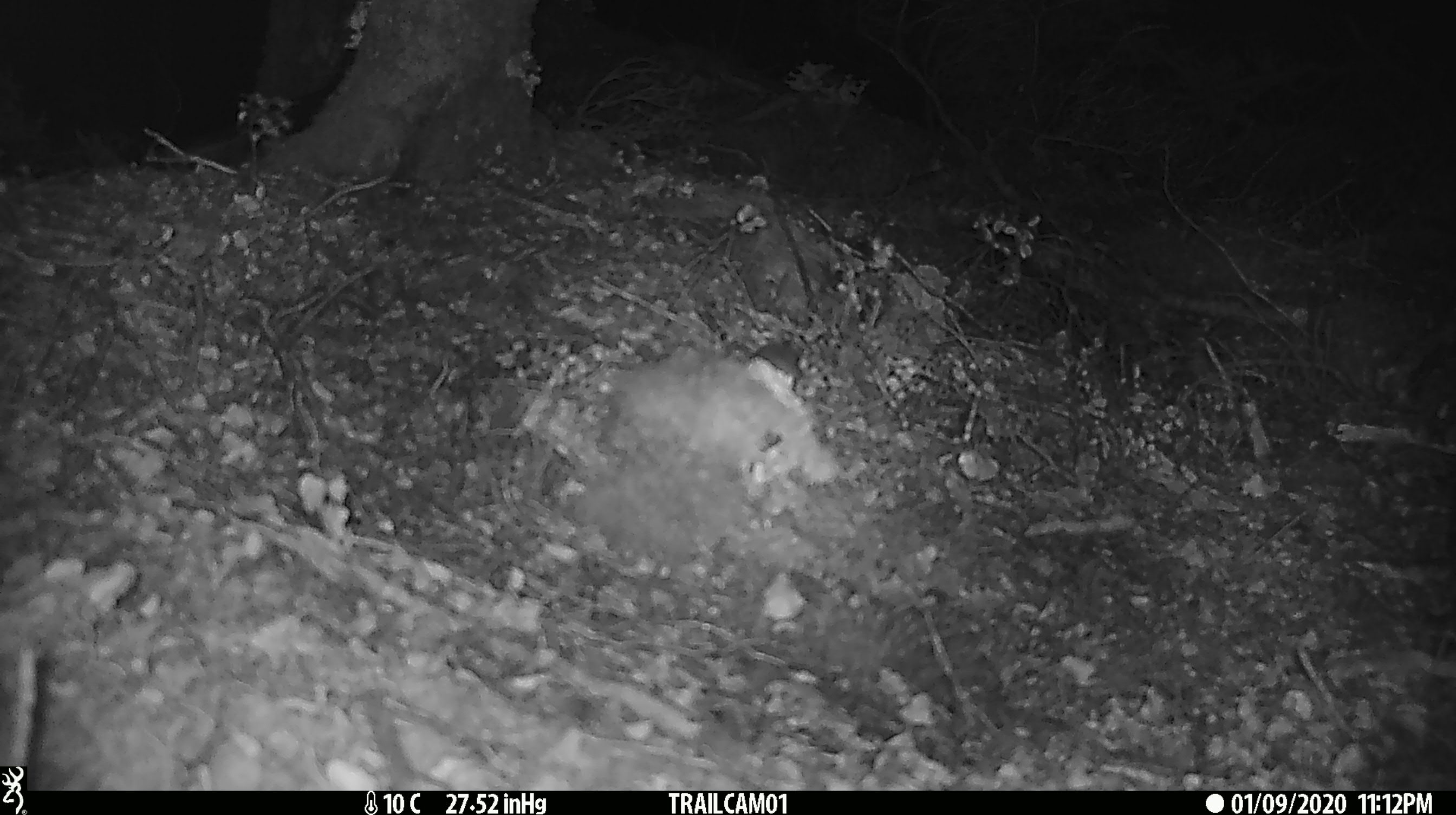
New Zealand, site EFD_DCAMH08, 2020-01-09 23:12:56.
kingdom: Animalia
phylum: Chordata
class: Mammalia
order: Rodentia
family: Muridae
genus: Mus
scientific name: Mus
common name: mouse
Mouse (Mus).